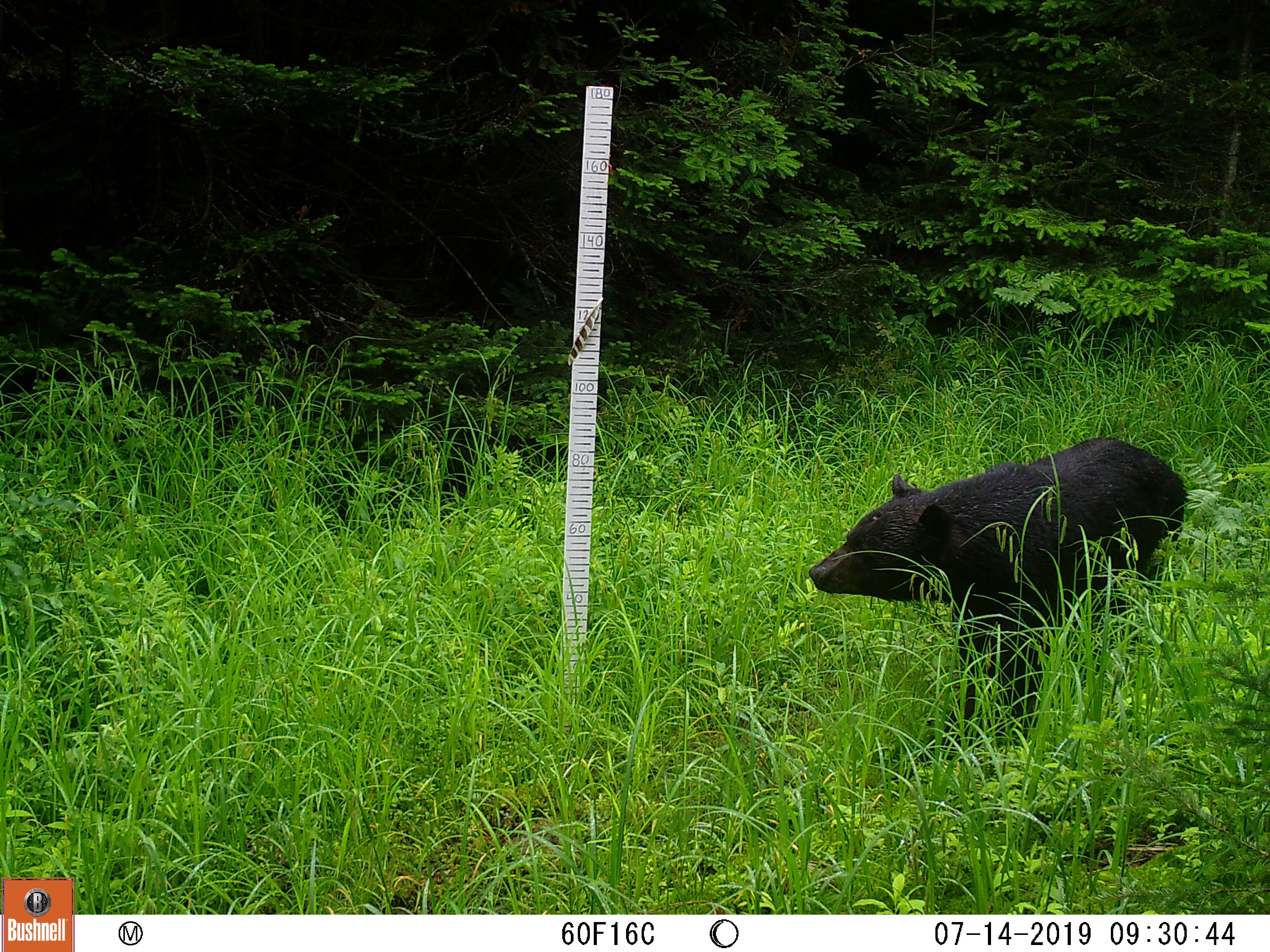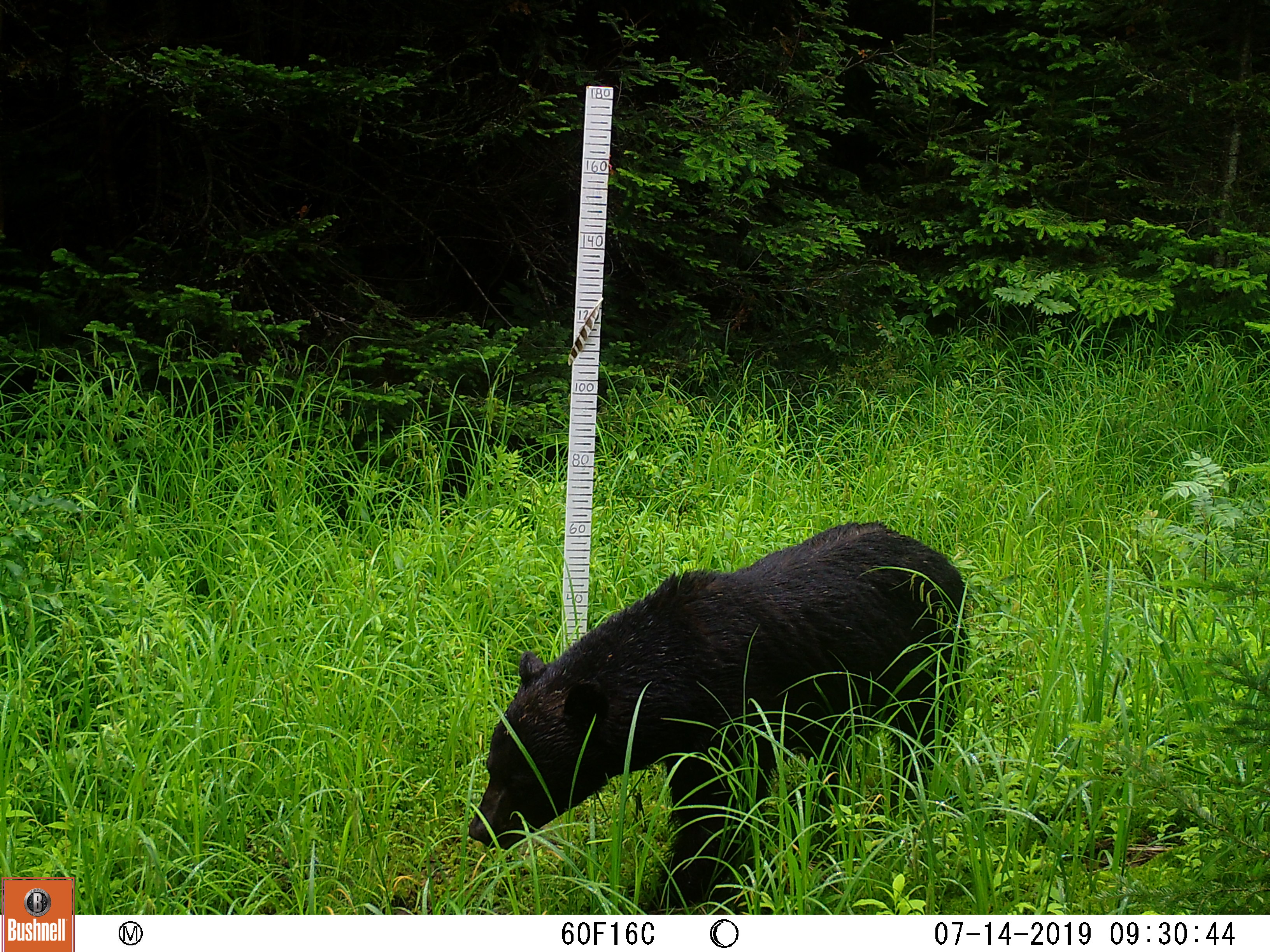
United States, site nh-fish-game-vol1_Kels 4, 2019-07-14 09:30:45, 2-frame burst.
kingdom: Animalia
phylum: Chordata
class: Mammalia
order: Carnivora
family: Ursidae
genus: Ursus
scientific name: Ursus americanus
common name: black bear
Black bear (Ursus americanus).